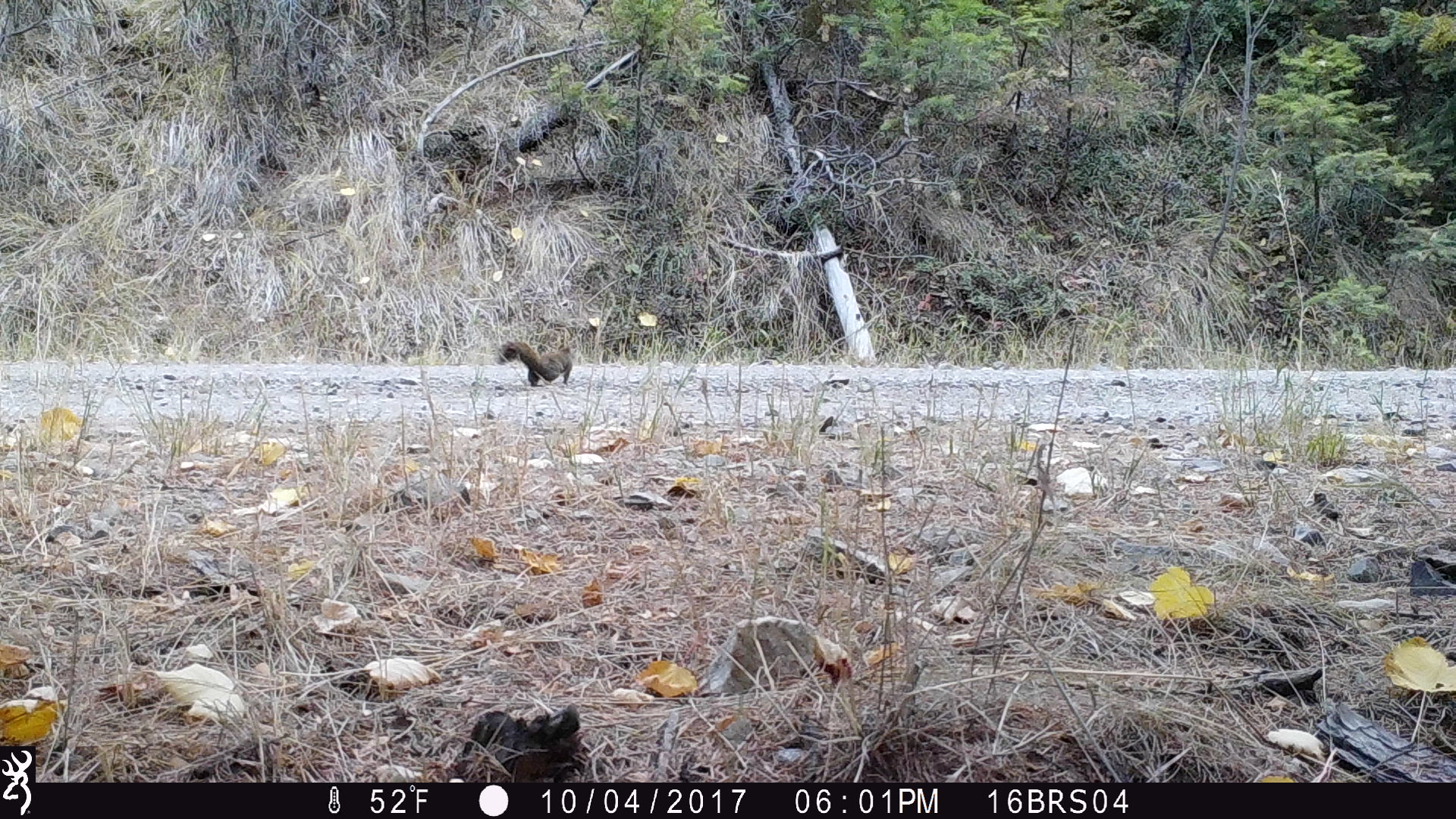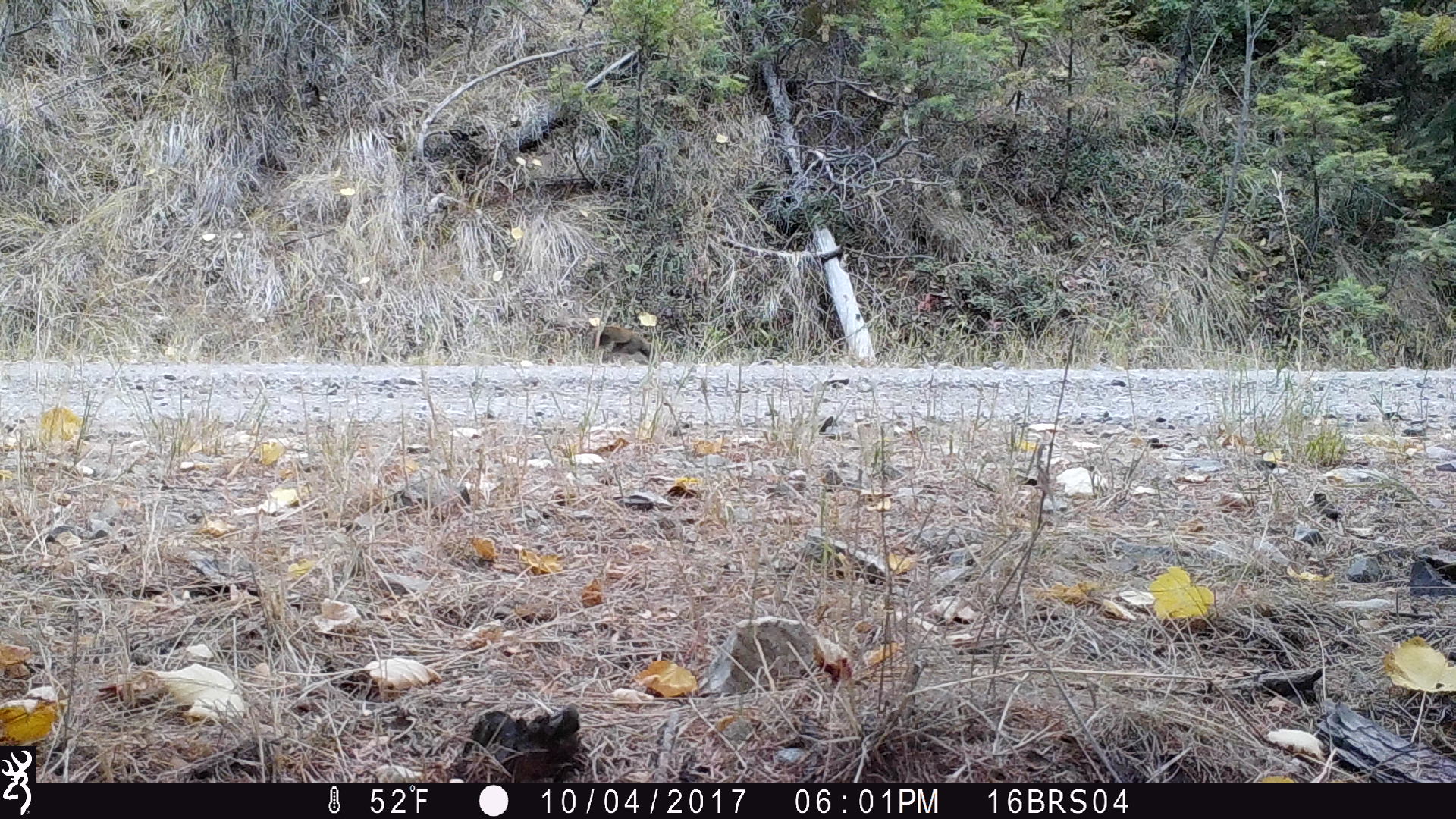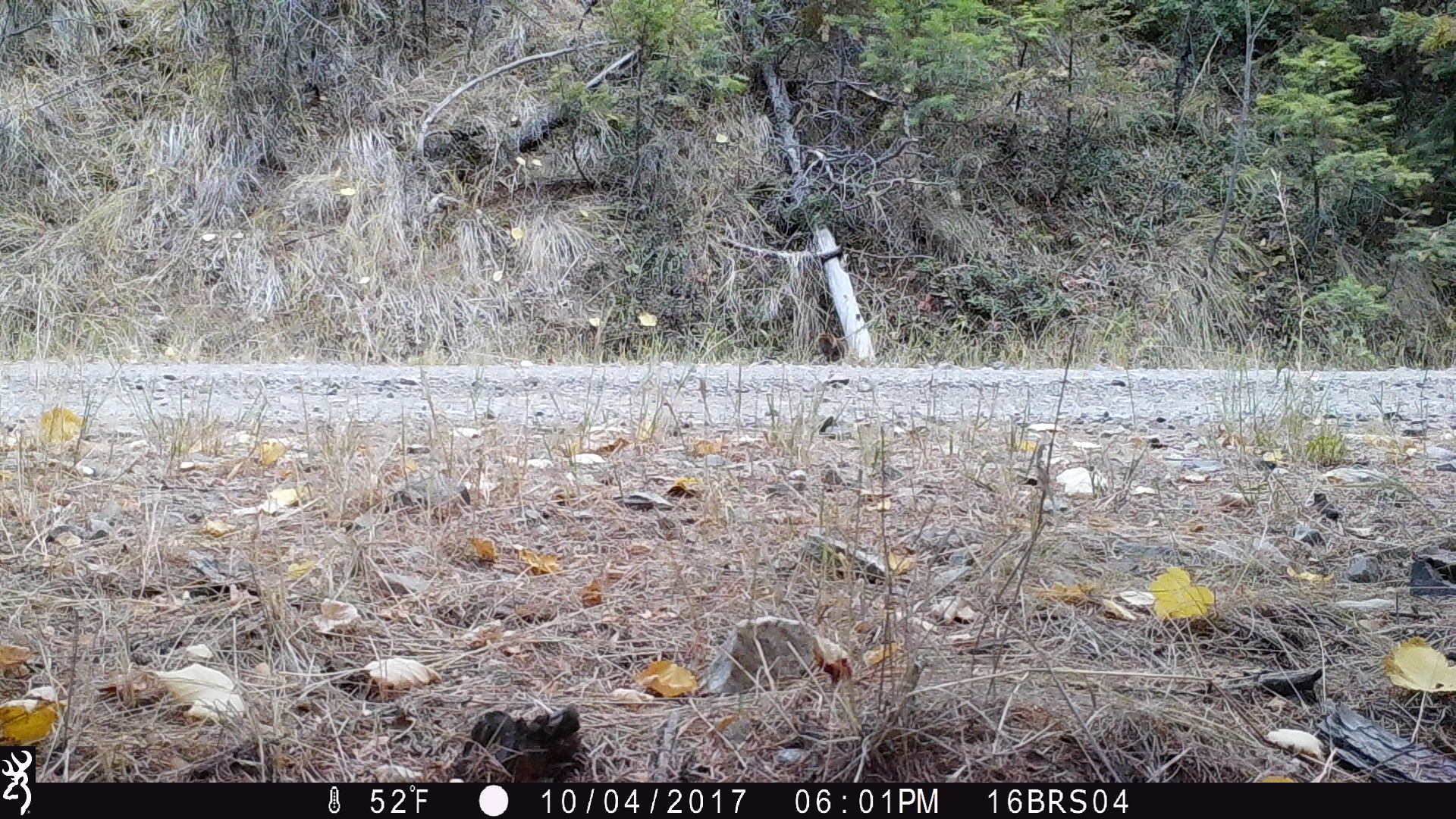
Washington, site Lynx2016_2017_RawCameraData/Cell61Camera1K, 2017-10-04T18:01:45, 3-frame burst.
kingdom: Animalia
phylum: Chordata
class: Mammalia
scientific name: Mammalia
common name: small mammal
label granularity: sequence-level